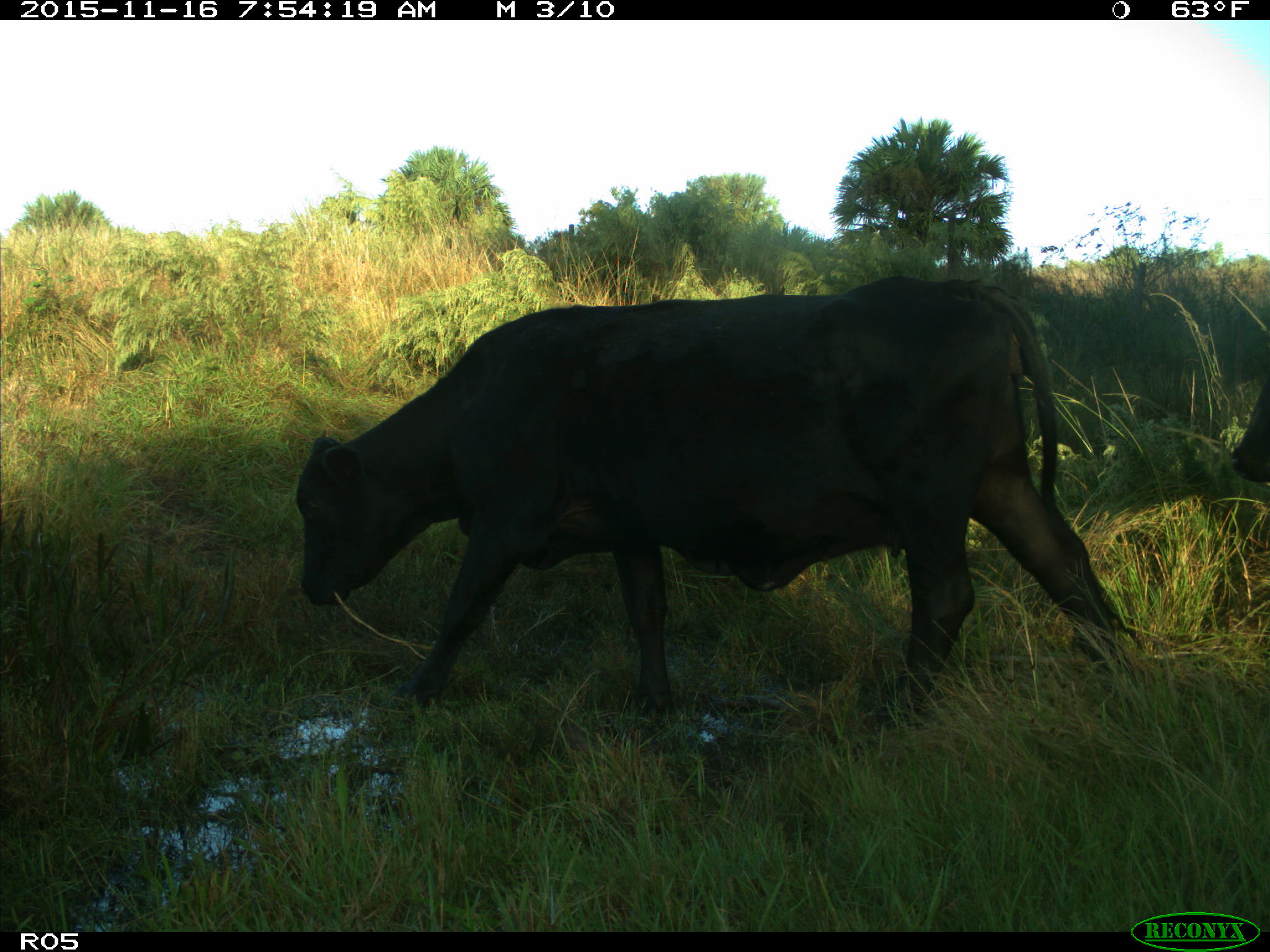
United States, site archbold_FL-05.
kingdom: Animalia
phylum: Chordata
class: Mammalia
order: Artiodactyla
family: Bovidae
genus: Bos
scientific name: Bos taurus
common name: domestic cow